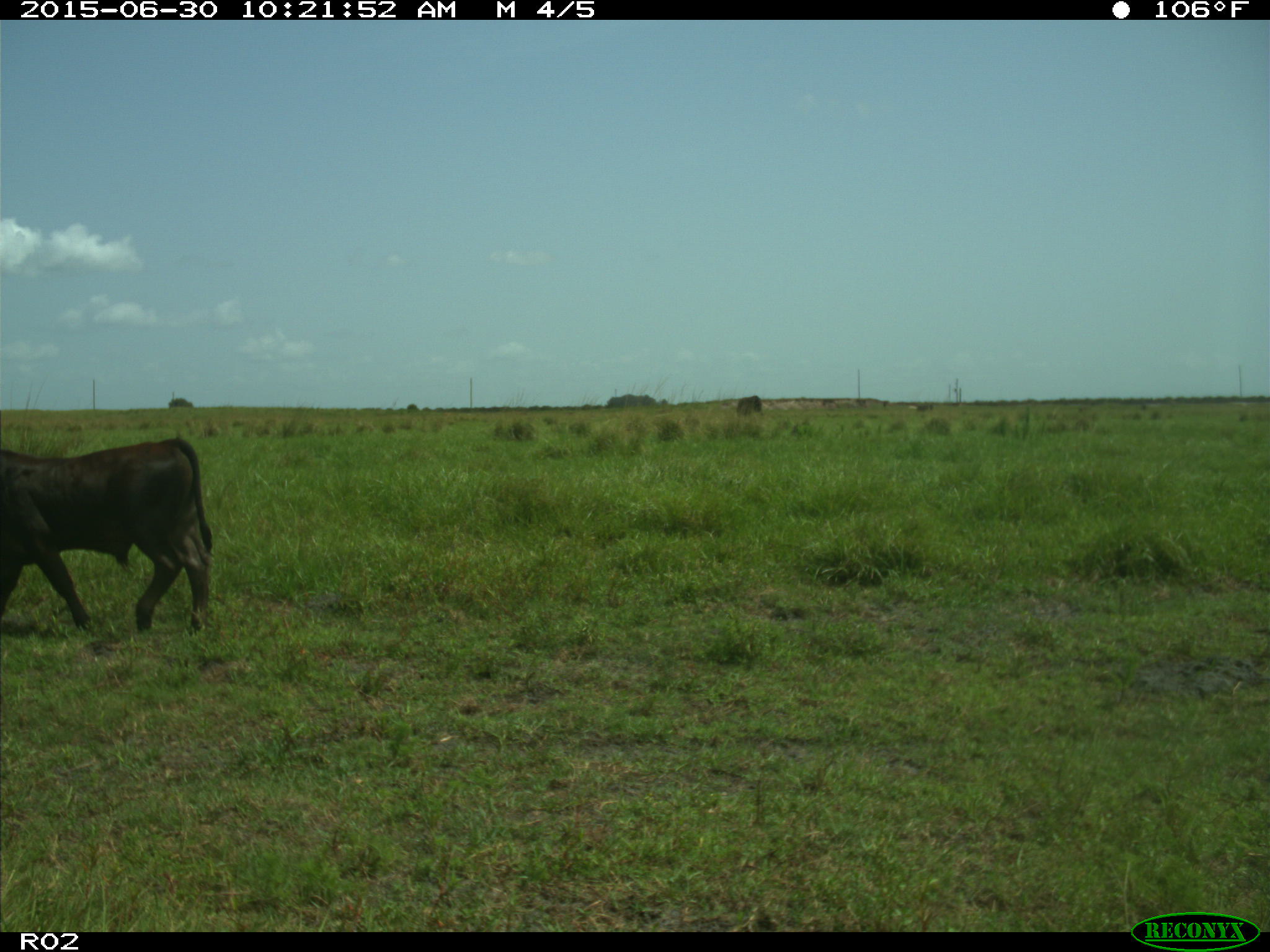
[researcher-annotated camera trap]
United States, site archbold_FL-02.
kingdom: Animalia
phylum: Chordata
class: Mammalia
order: Artiodactyla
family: Bovidae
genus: Bos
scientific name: Bos taurus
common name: domestic cow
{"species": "Bos taurus (domestic cow)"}